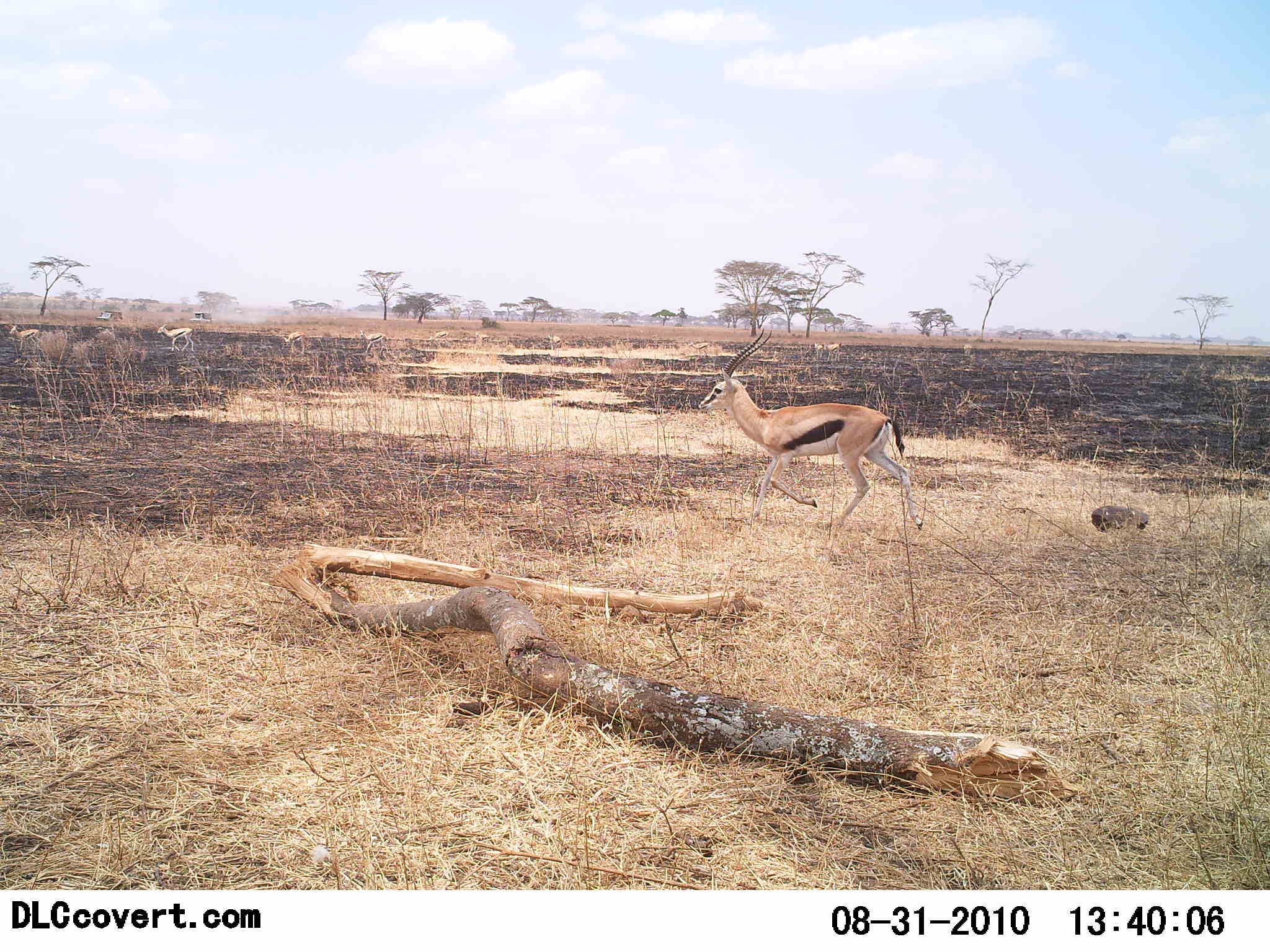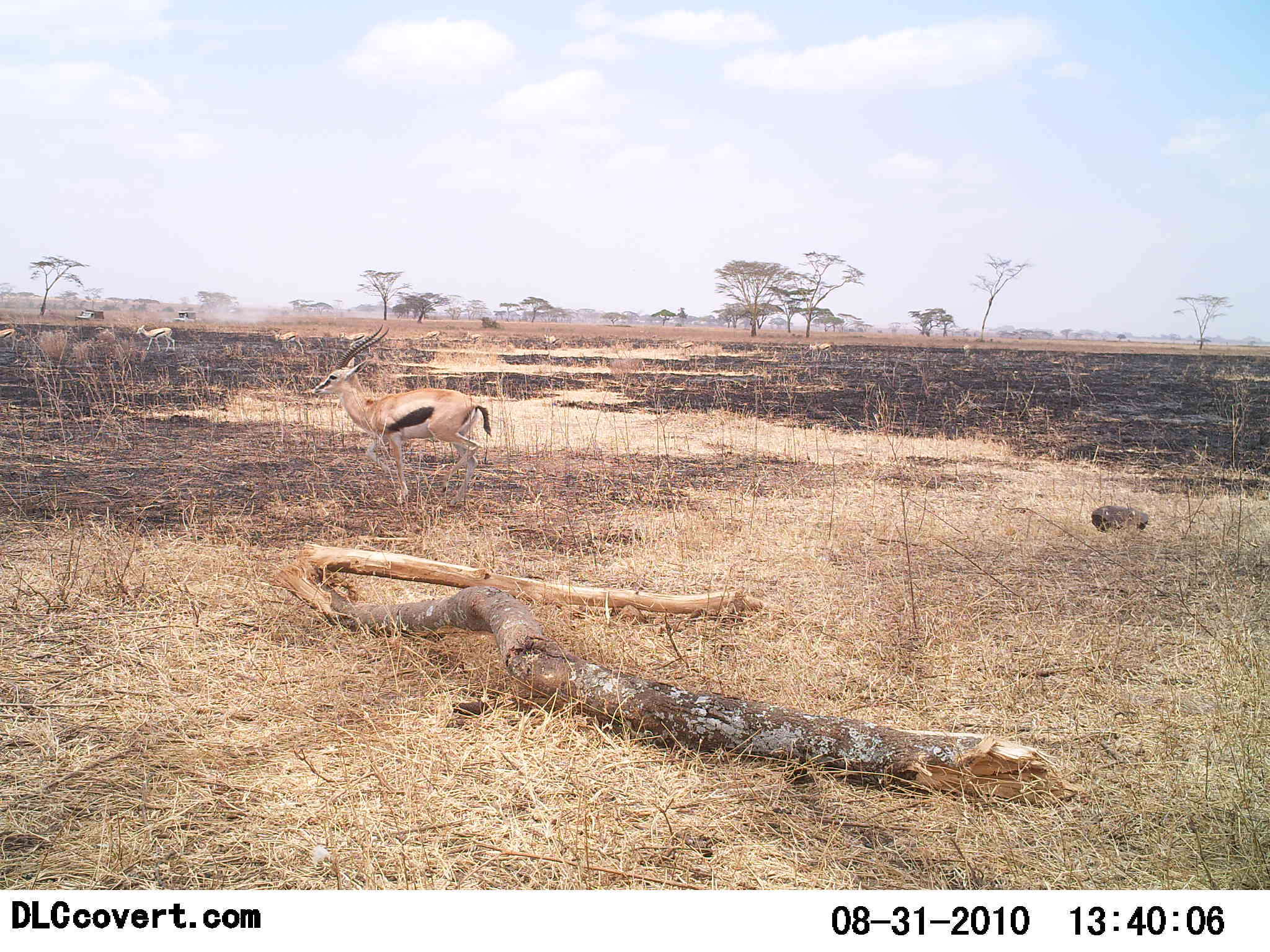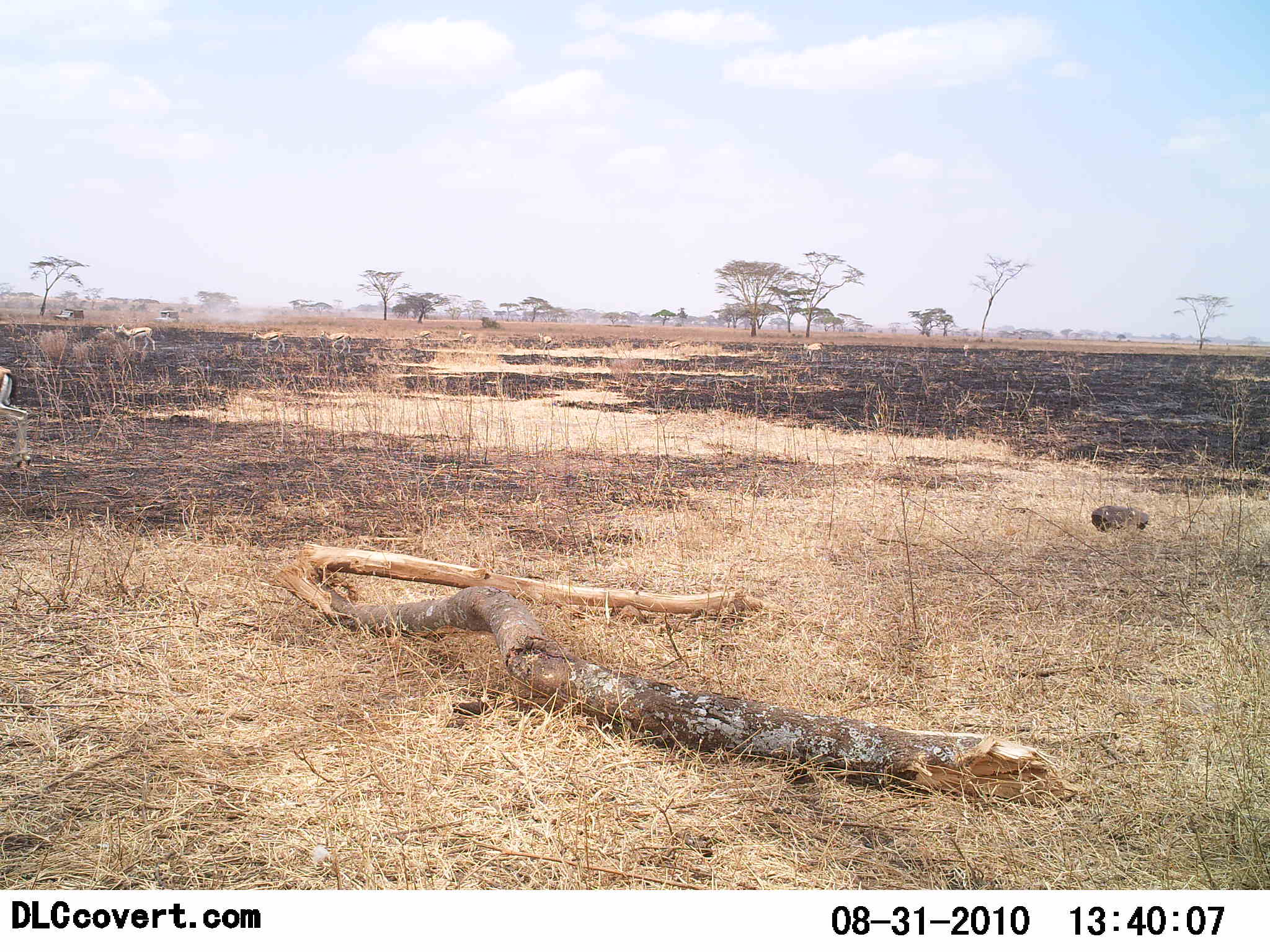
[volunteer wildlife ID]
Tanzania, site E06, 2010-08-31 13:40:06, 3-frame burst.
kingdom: Animalia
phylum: Chordata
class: Mammalia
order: Artiodactyla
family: Bovidae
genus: Eudorcas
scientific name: Eudorcas thomsonii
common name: thomson's gazelle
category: gazellethomsons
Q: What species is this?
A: Gazellethomsons (thomson's gazelle) (Eudorcas thomsonii).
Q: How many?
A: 9.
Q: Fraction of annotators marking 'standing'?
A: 8%.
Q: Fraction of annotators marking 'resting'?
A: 0%.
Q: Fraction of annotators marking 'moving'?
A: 100%.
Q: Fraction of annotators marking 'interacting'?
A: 0%.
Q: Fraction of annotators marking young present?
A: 0%.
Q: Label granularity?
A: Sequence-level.